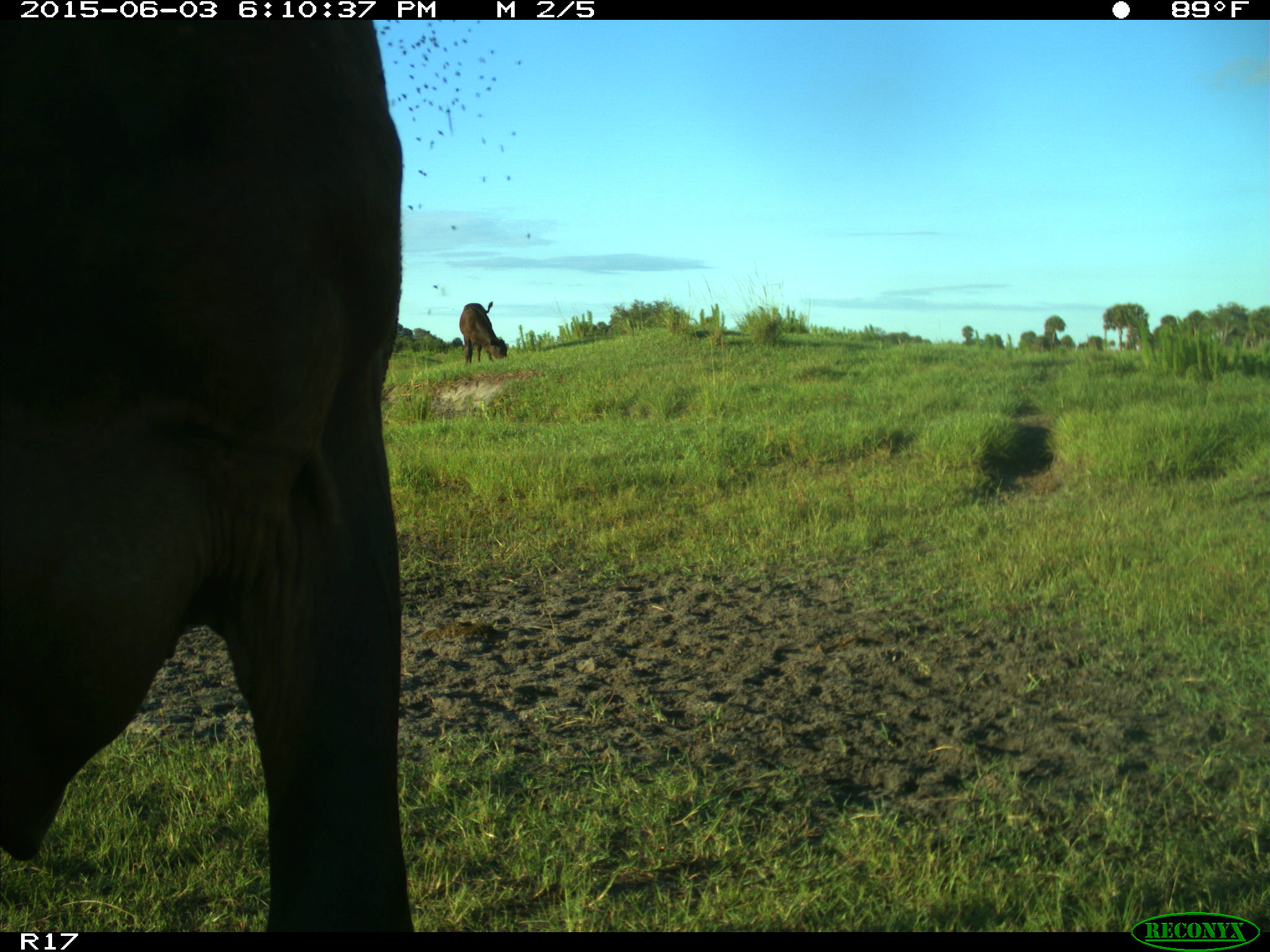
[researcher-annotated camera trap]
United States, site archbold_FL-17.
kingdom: Animalia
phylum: Chordata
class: Mammalia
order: Artiodactyla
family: Bovidae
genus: Bos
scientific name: Bos taurus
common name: domestic cow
Bos taurus (domestic cow).